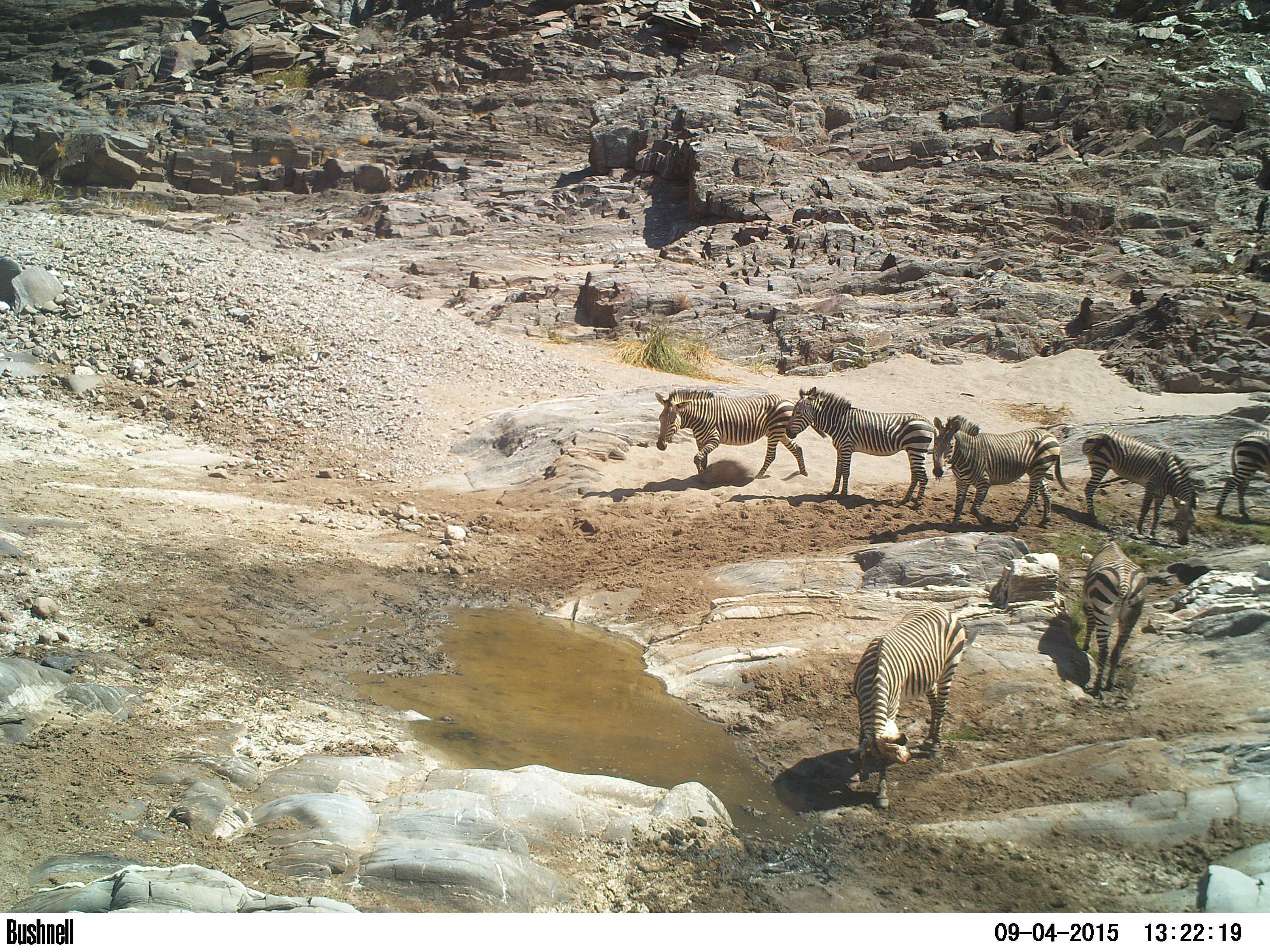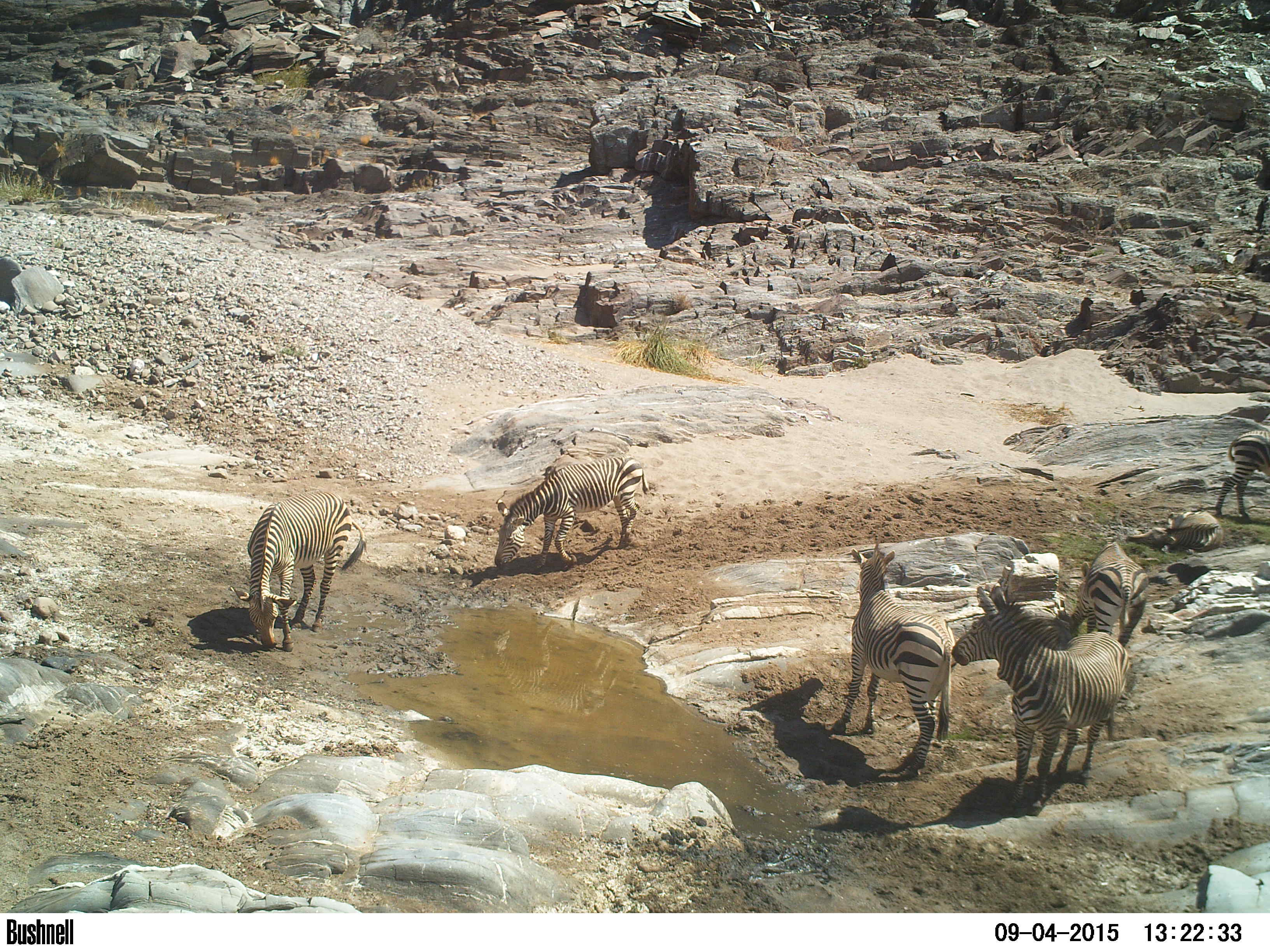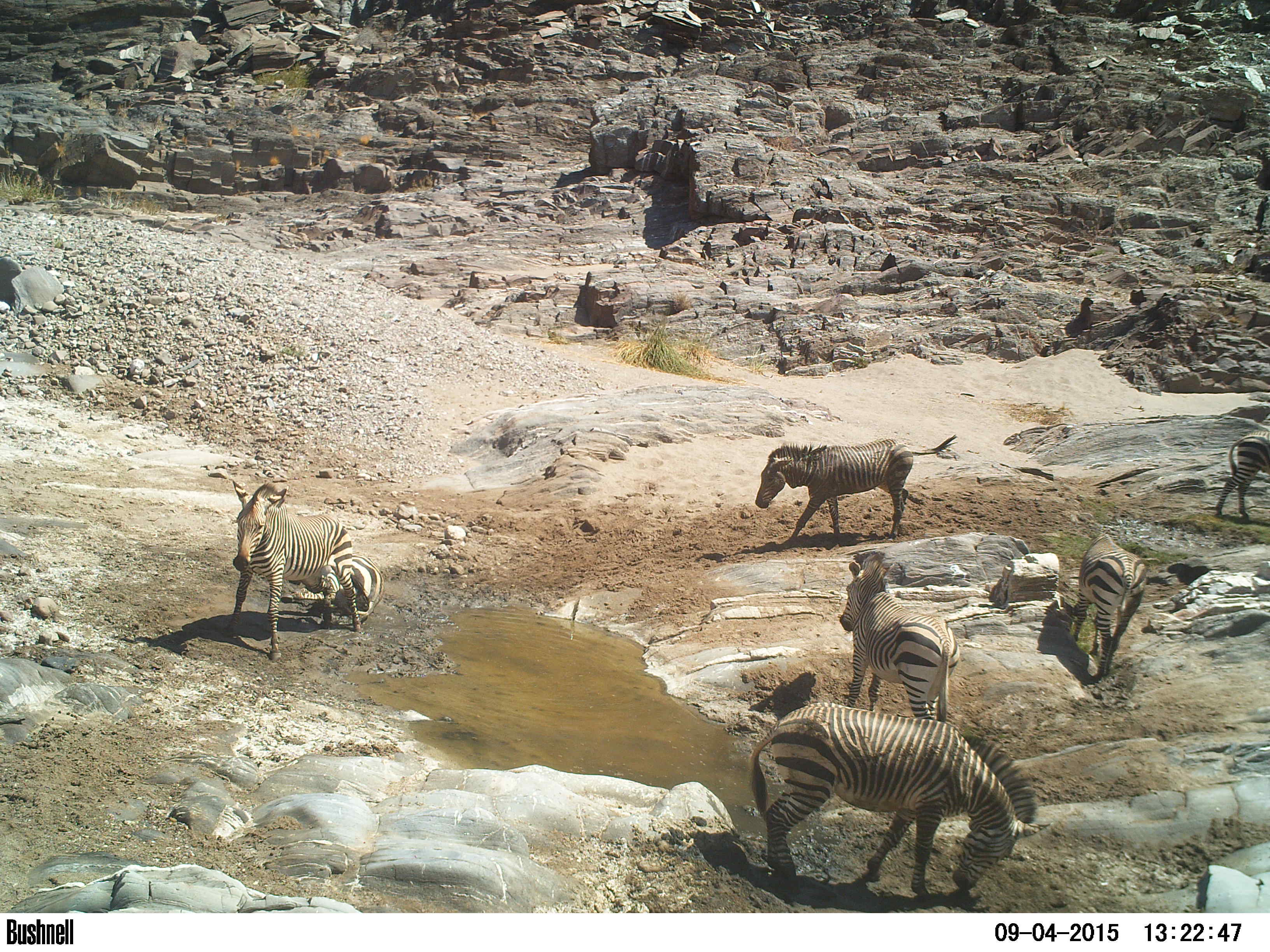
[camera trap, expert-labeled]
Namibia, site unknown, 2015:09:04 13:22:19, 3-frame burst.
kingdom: Animalia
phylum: Chordata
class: Mammalia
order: Perissodactyla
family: Equidae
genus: Equus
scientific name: Equus zebra hartmannae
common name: hartmann's mountain zebra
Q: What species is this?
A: Equus zebra hartmannae (hartmann's mountain zebra).